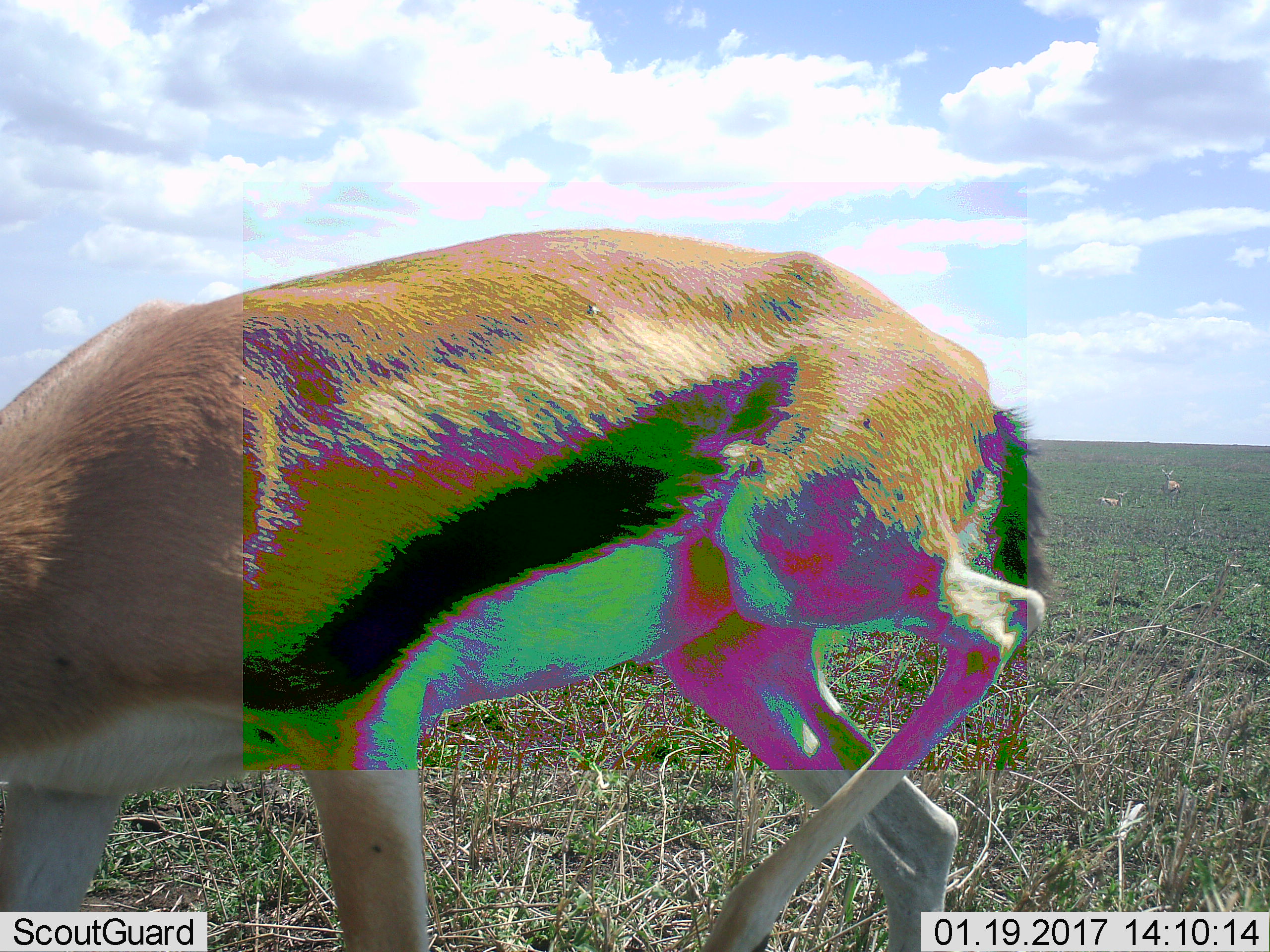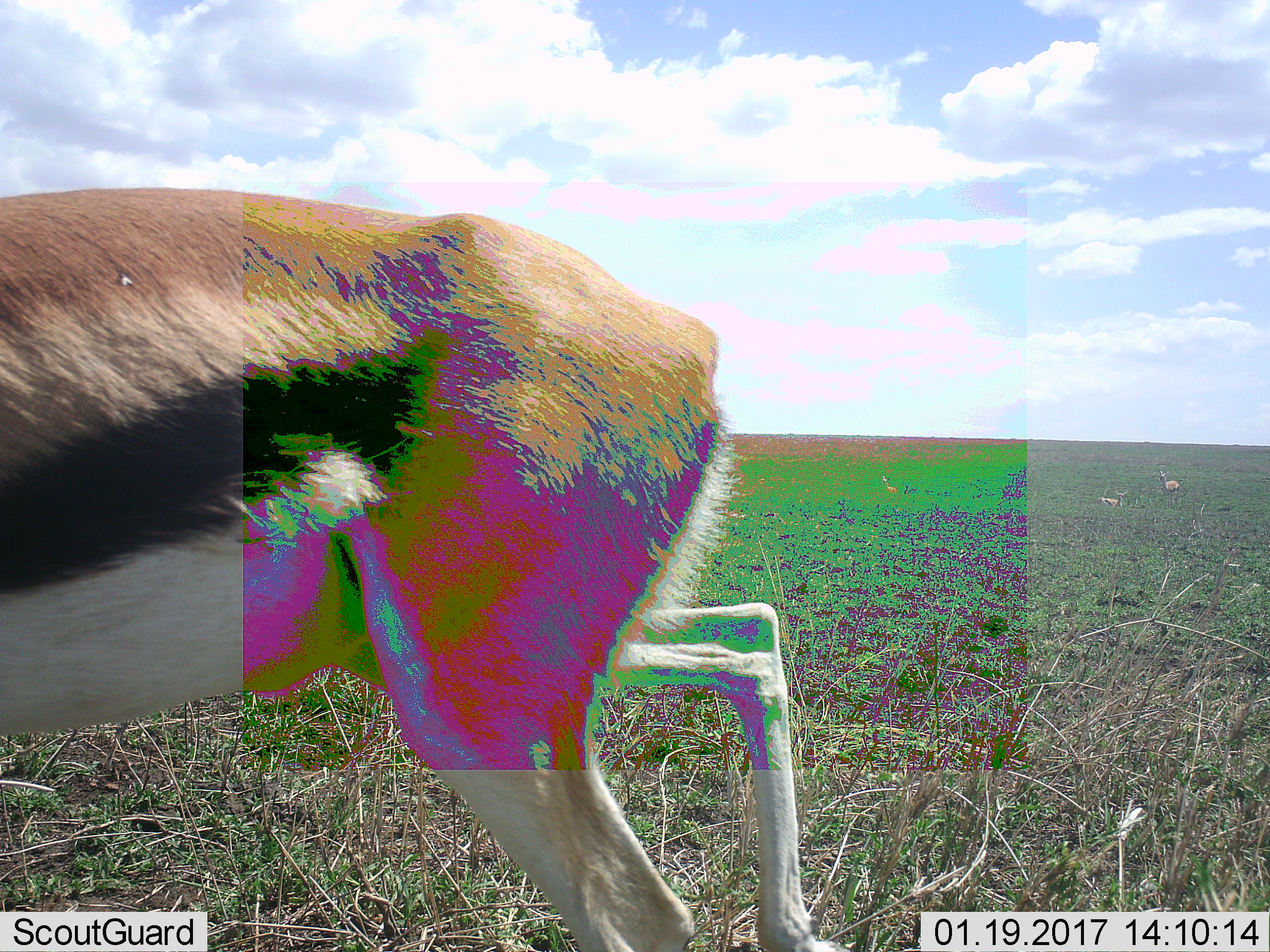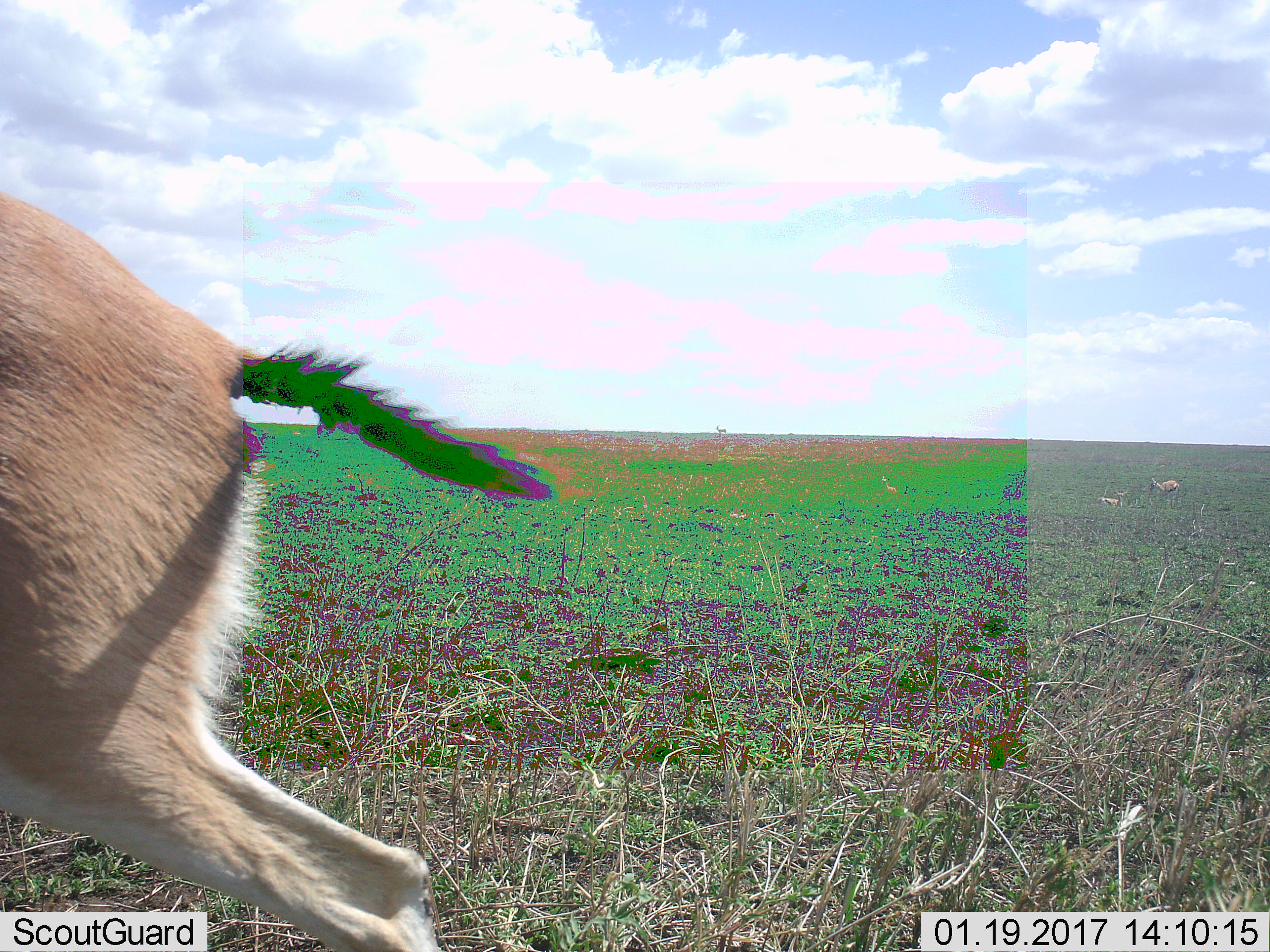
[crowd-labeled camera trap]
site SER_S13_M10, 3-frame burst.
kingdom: Animalia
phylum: Chordata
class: Mammalia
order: Artiodactyla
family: Bovidae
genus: Eudorcas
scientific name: Eudorcas thomsonii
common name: thomson's gazelle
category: gazellethomsons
Gazellethomsons (thomson's gazelle) (Eudorcas thomsonii), count 1. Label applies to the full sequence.